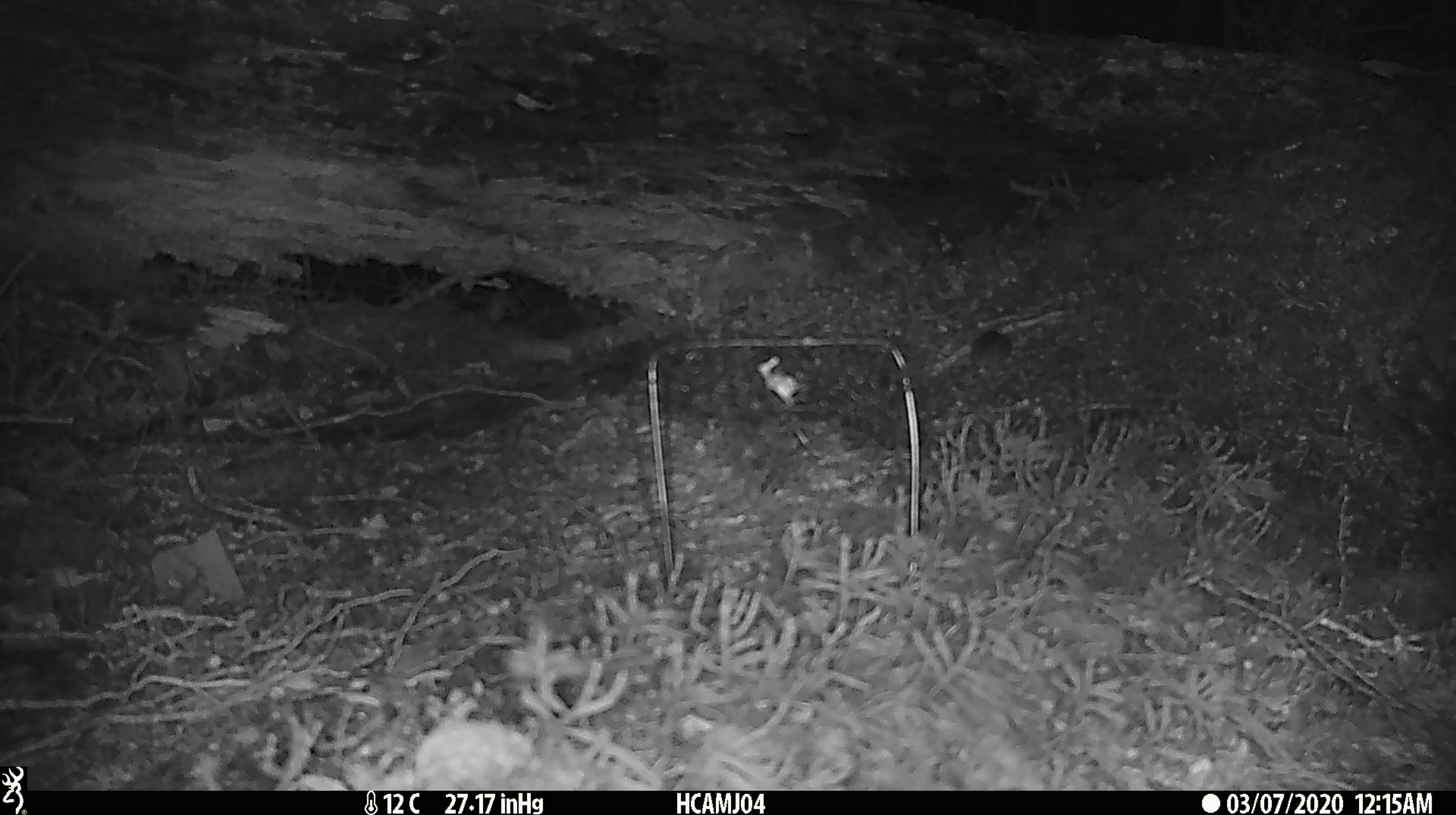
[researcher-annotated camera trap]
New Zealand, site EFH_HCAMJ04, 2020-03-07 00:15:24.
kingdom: Animalia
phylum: Chordata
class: Mammalia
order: Rodentia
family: Muridae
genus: Mus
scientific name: Mus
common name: mouse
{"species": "mouse (Mus)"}